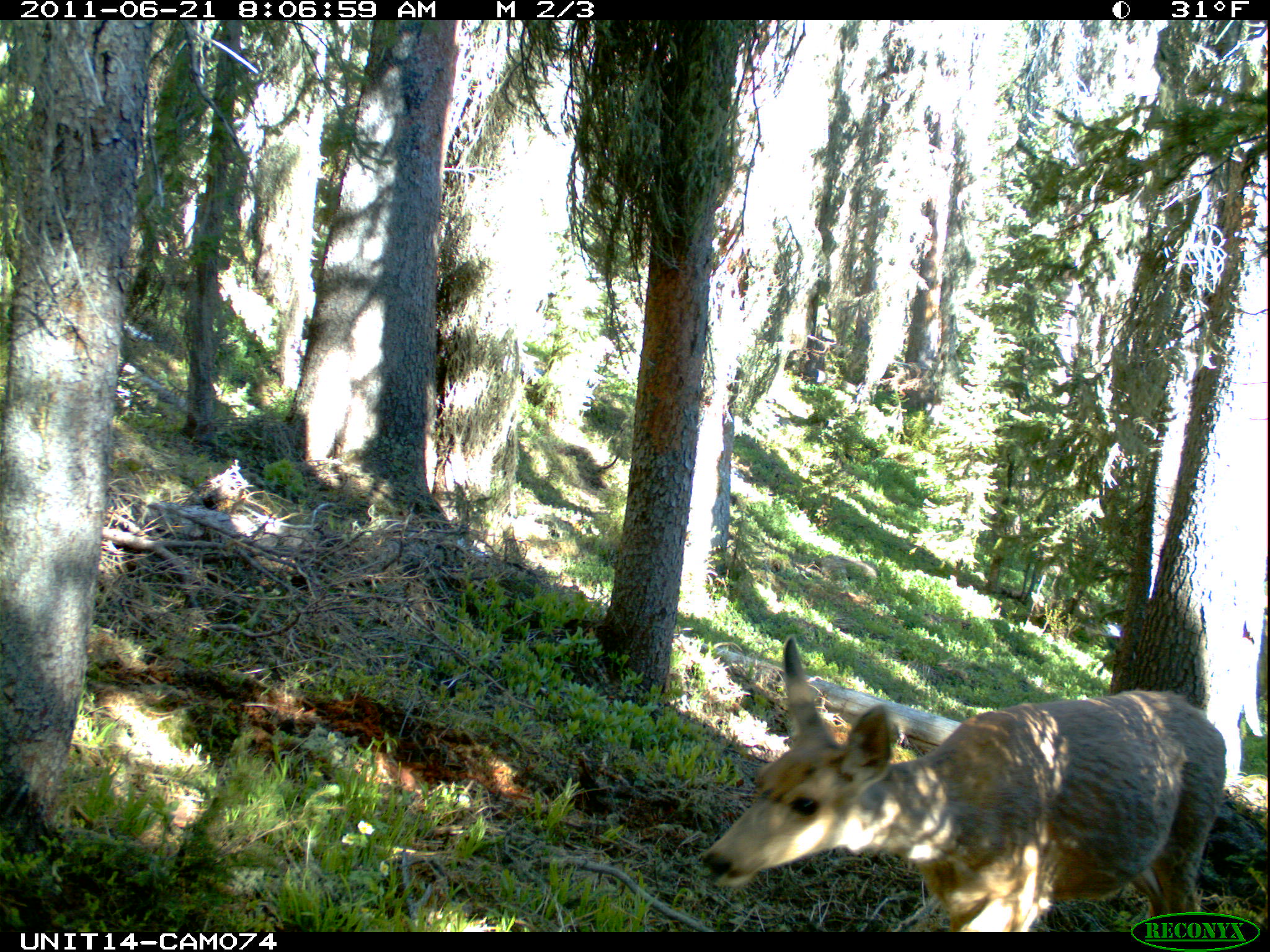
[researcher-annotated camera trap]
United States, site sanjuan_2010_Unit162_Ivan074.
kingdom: Animalia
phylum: Chordata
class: Mammalia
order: Artiodactyla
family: Cervidae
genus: Odocoileus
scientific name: Odocoileus hemionus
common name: mule deer